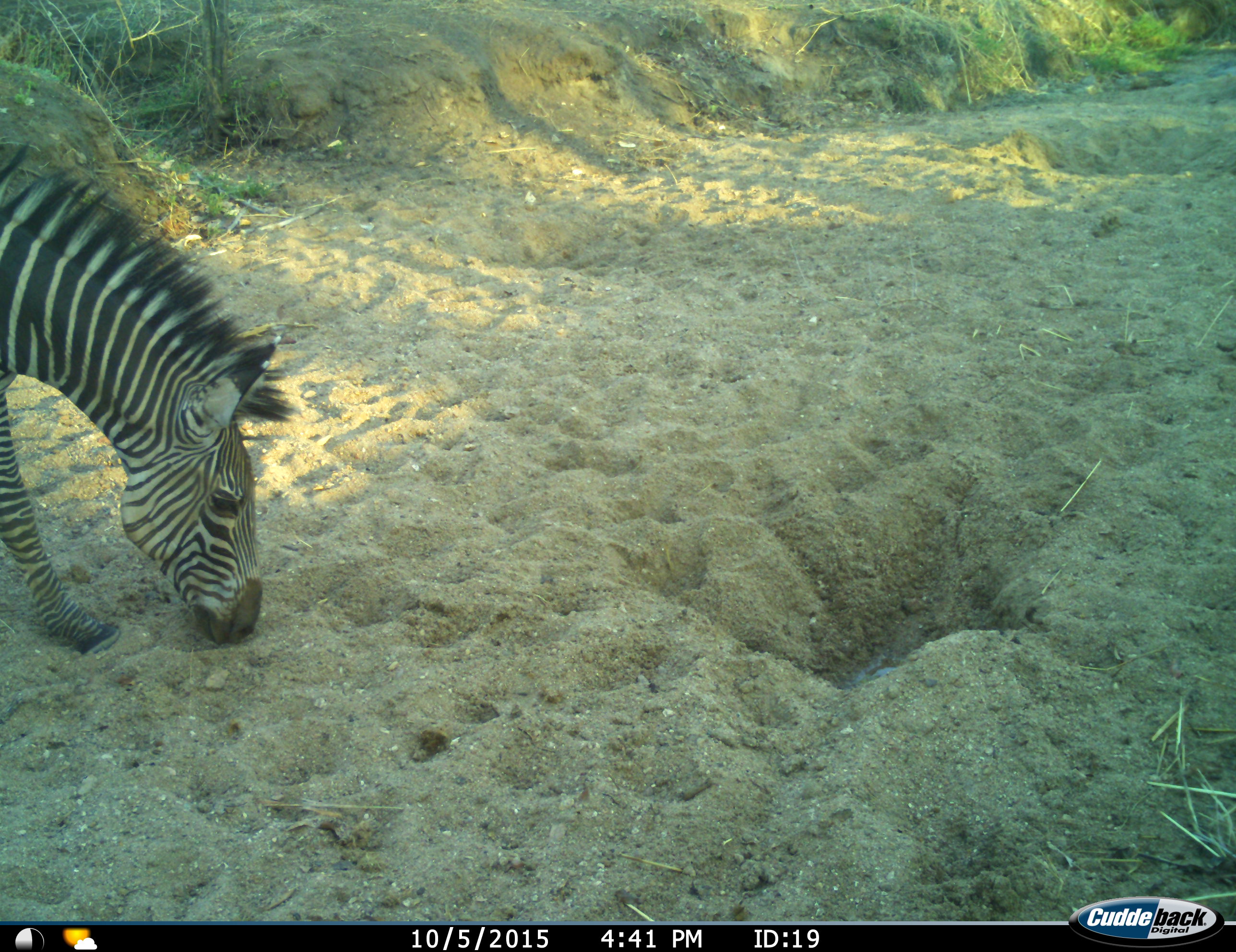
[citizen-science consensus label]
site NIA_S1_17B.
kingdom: Animalia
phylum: Chordata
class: Mammalia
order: Perissodactyla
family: Equidae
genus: Equus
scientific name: Equus quagga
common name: plains zebra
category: zebraplains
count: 1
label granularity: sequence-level